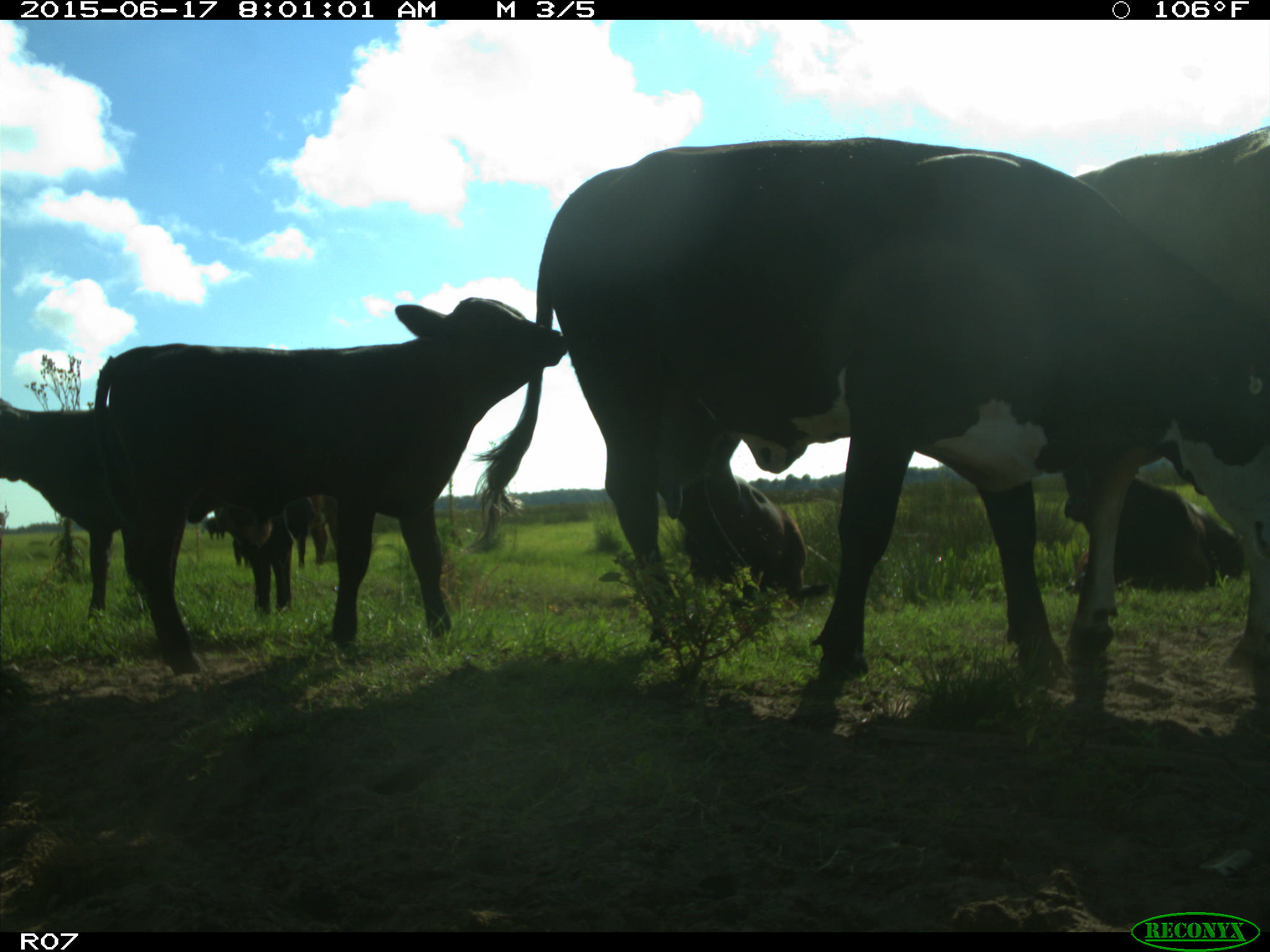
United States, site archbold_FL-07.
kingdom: Animalia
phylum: Chordata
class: Mammalia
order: Artiodactyla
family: Bovidae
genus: Bos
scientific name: Bos taurus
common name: domestic cow